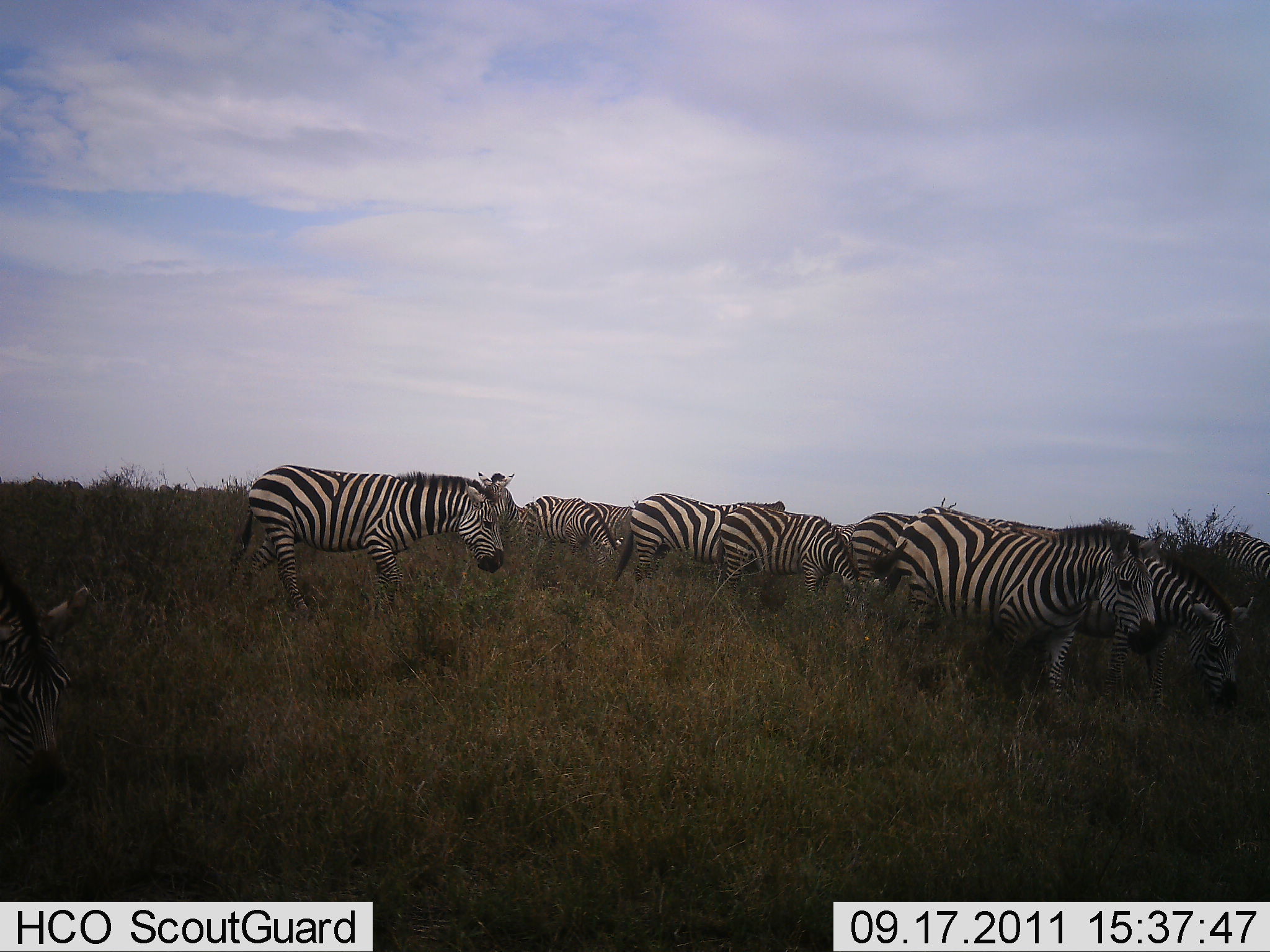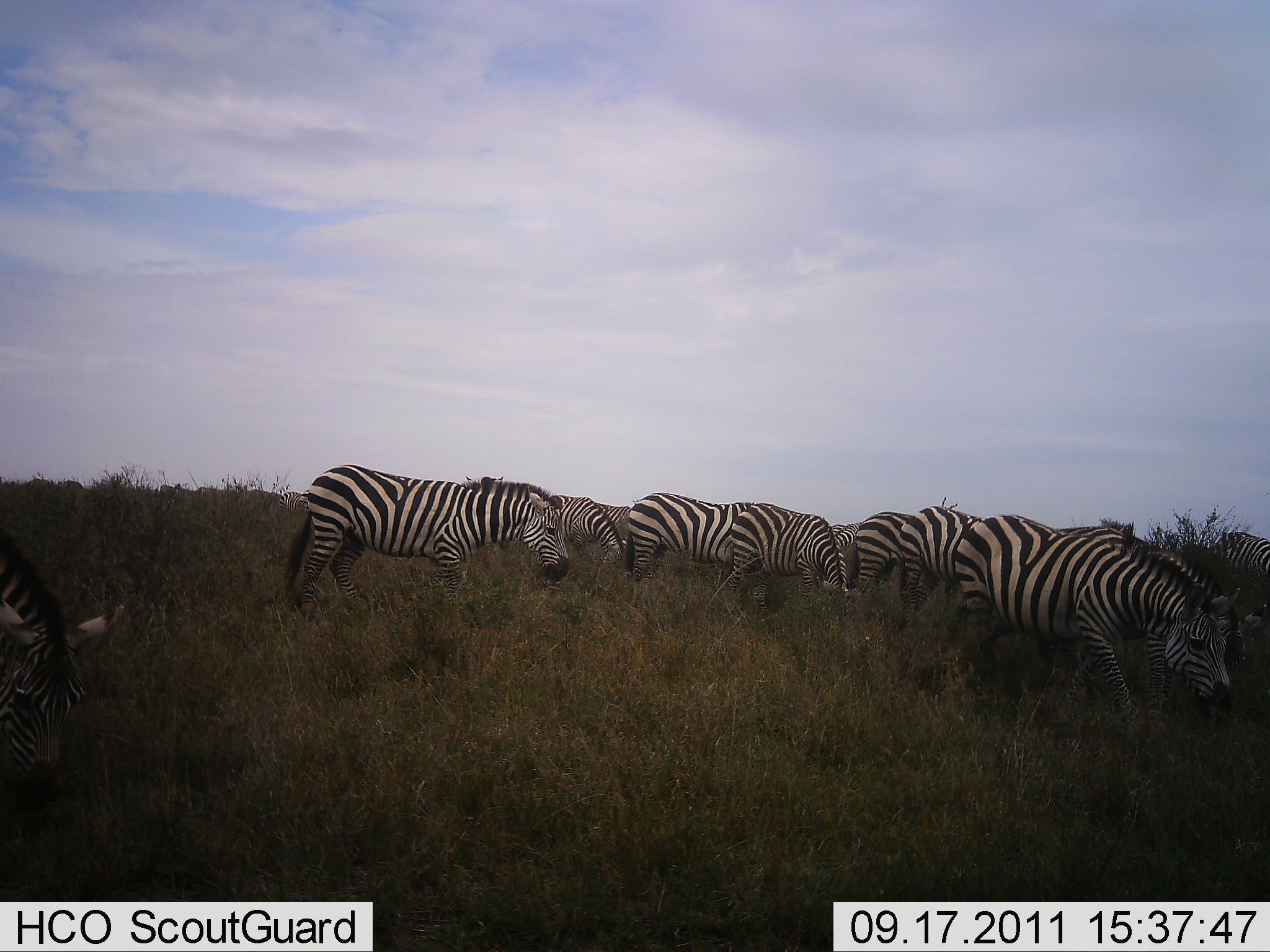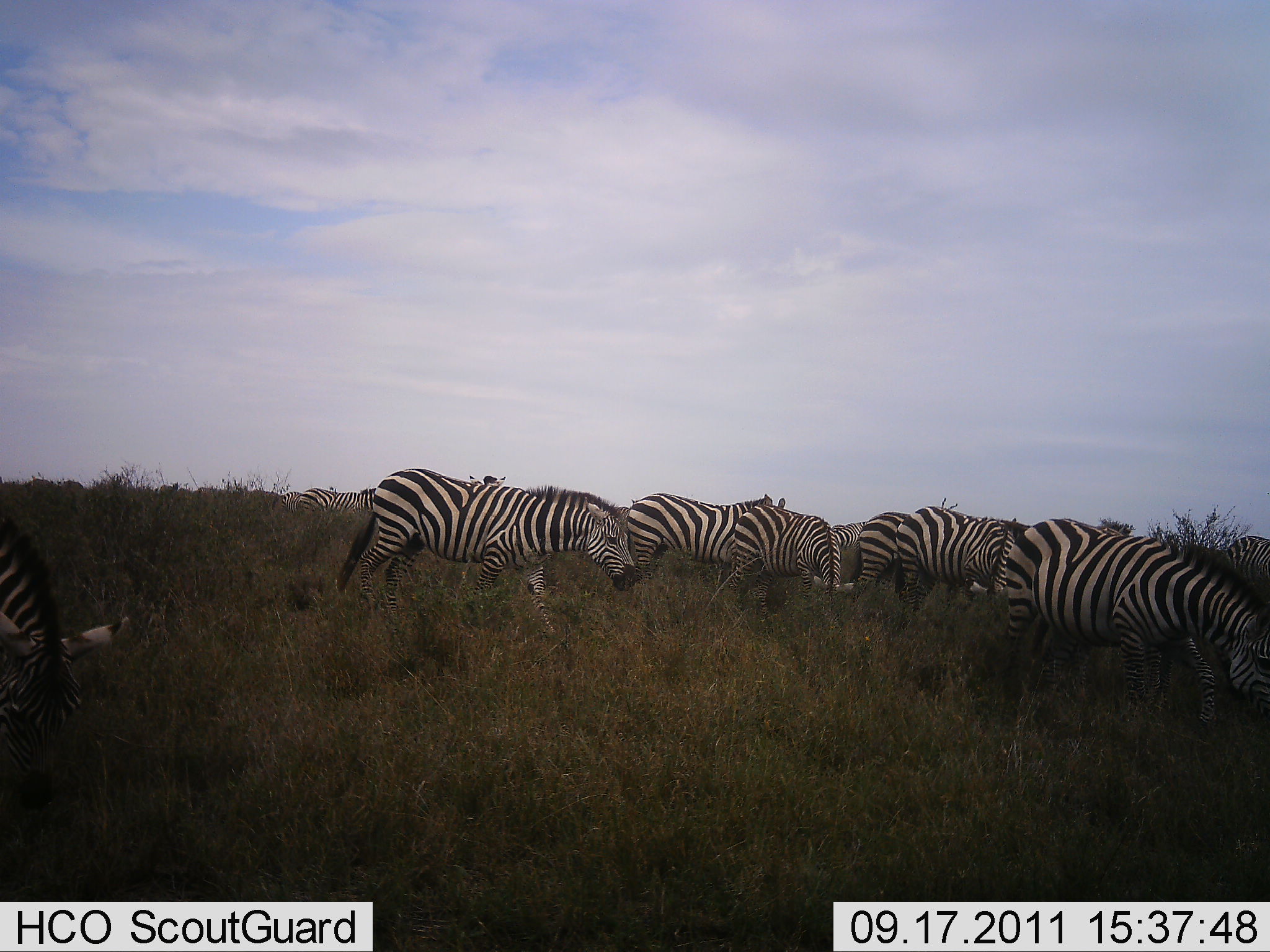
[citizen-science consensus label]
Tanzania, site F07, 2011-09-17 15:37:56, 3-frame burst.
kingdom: Animalia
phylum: Chordata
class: Mammalia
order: Perissodactyla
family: Equidae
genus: Equus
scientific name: Equus quagga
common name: plains zebra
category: zebra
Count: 10.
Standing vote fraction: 35%.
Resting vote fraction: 0%.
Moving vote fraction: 45%.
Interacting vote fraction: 0%.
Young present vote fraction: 5%.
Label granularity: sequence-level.